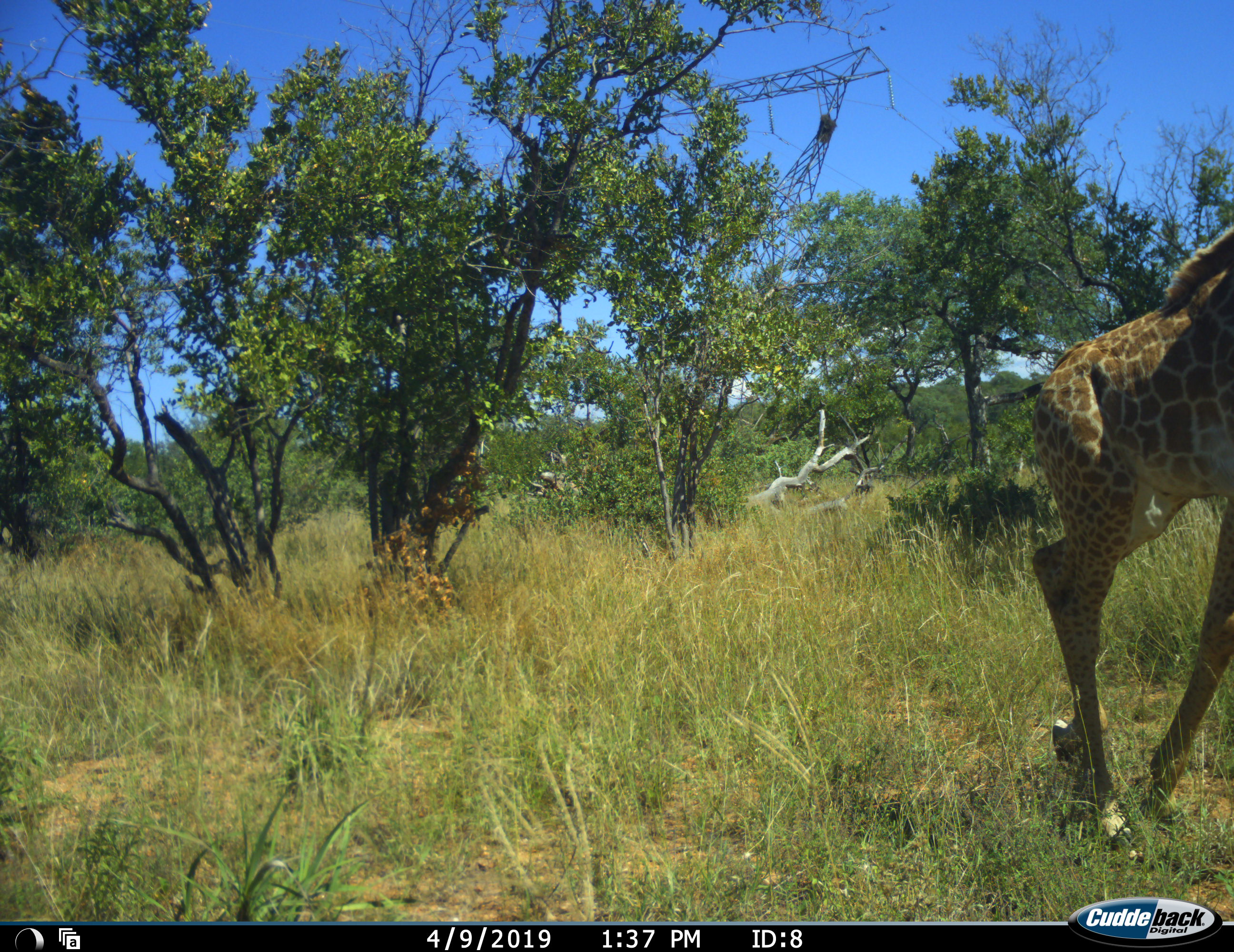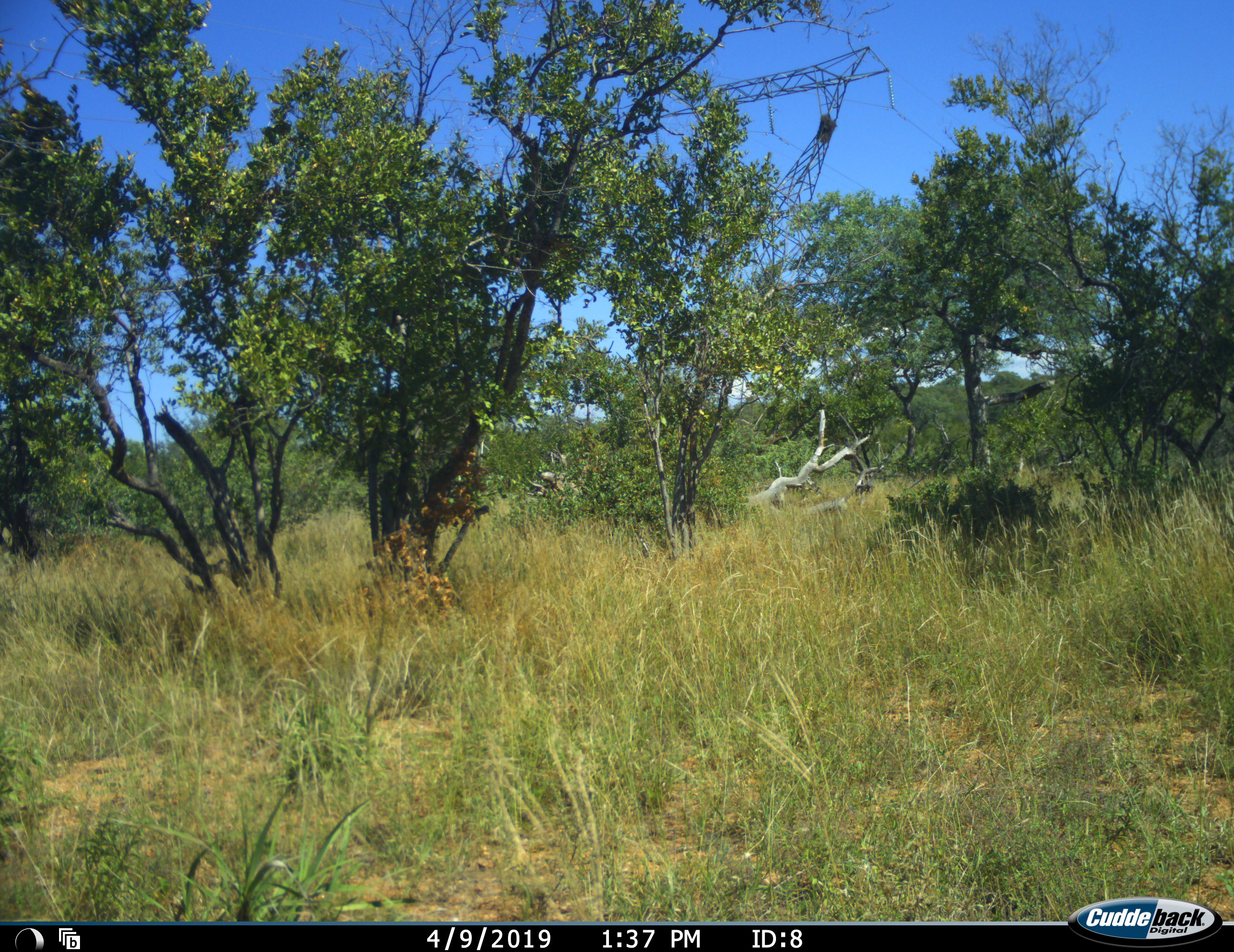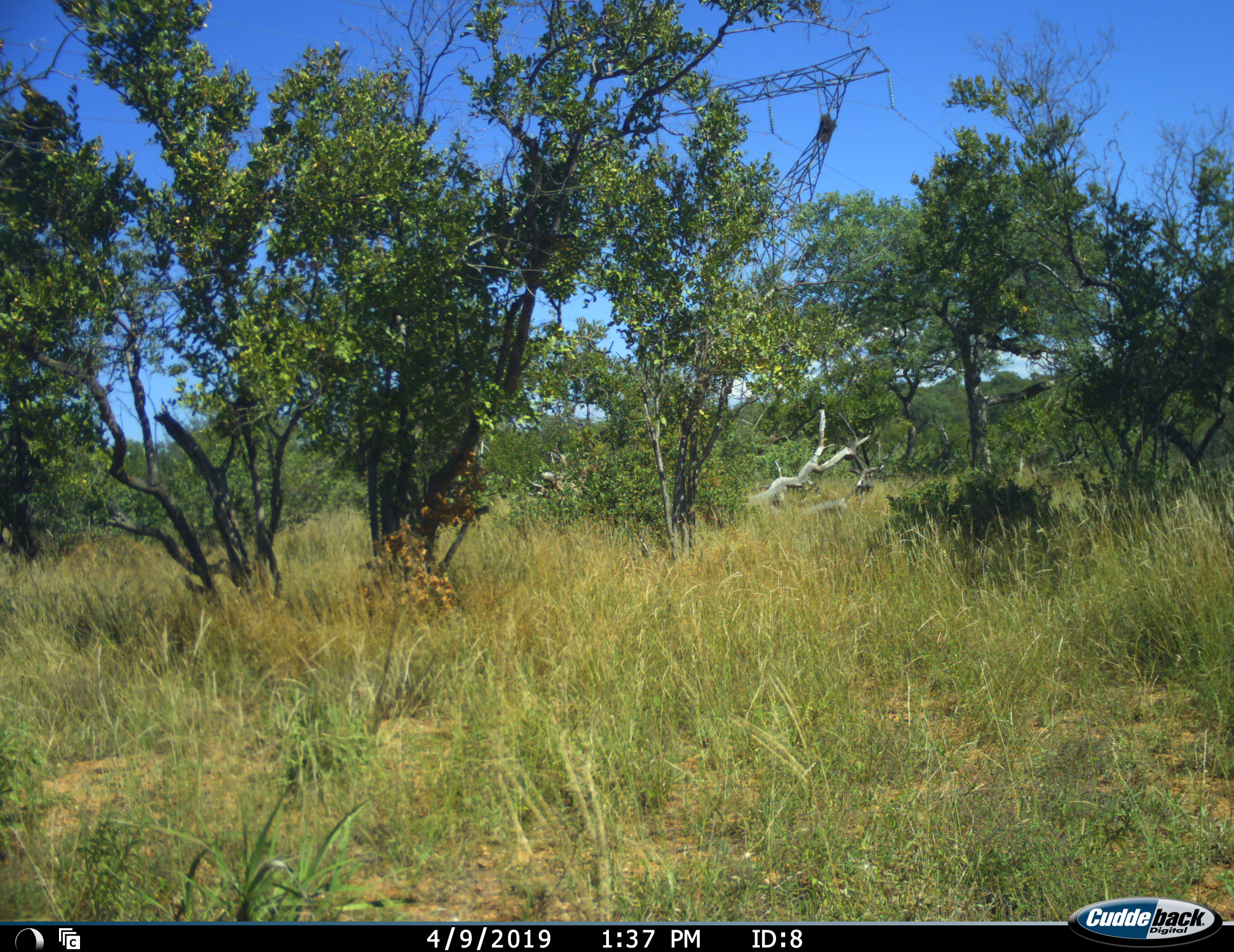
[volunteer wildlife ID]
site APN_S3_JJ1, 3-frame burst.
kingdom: Animalia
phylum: Chordata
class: Mammalia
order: Artiodactyla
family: Giraffidae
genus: Giraffa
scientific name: Giraffa camelopardalis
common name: giraffe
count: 1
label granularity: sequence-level